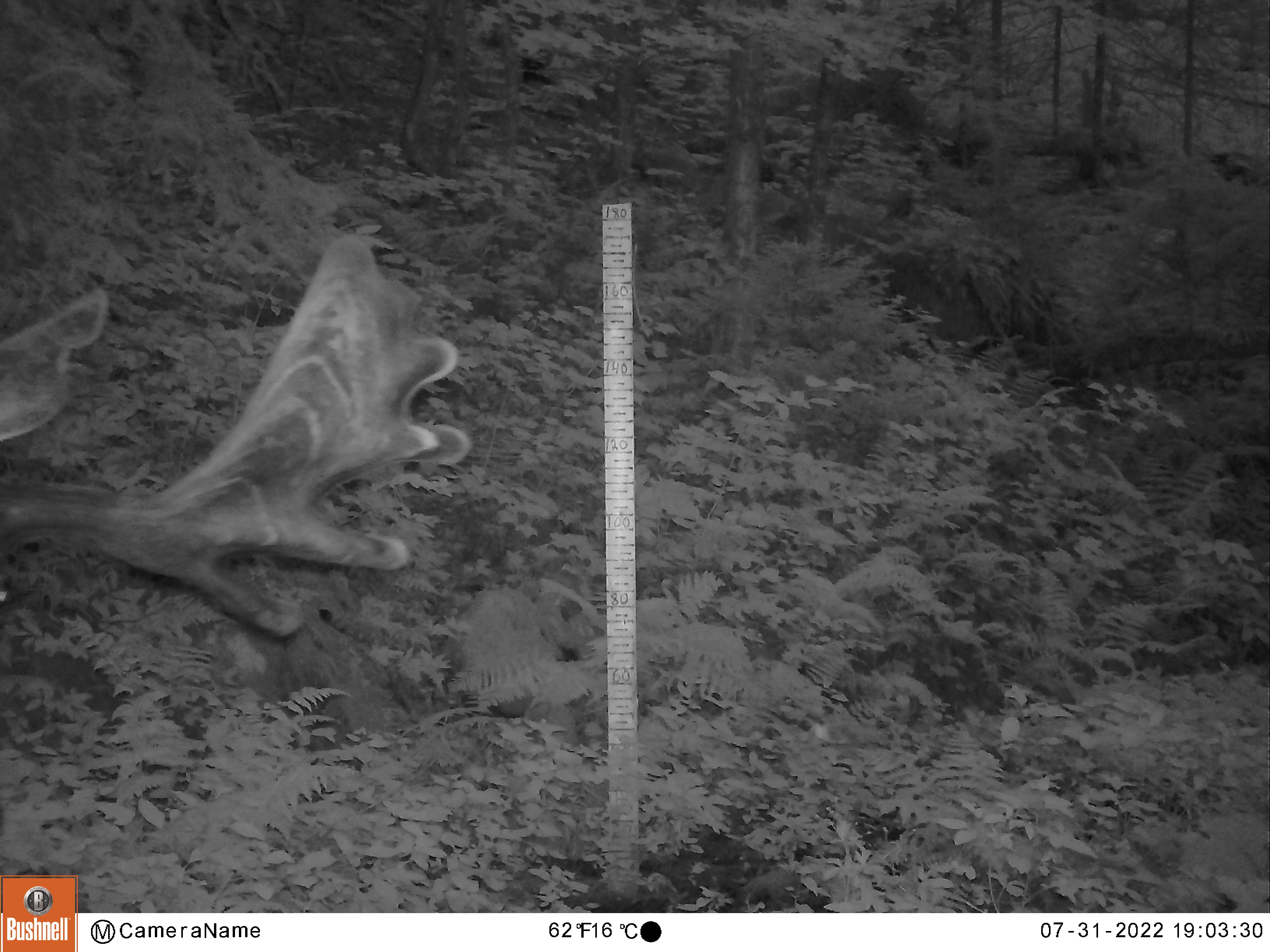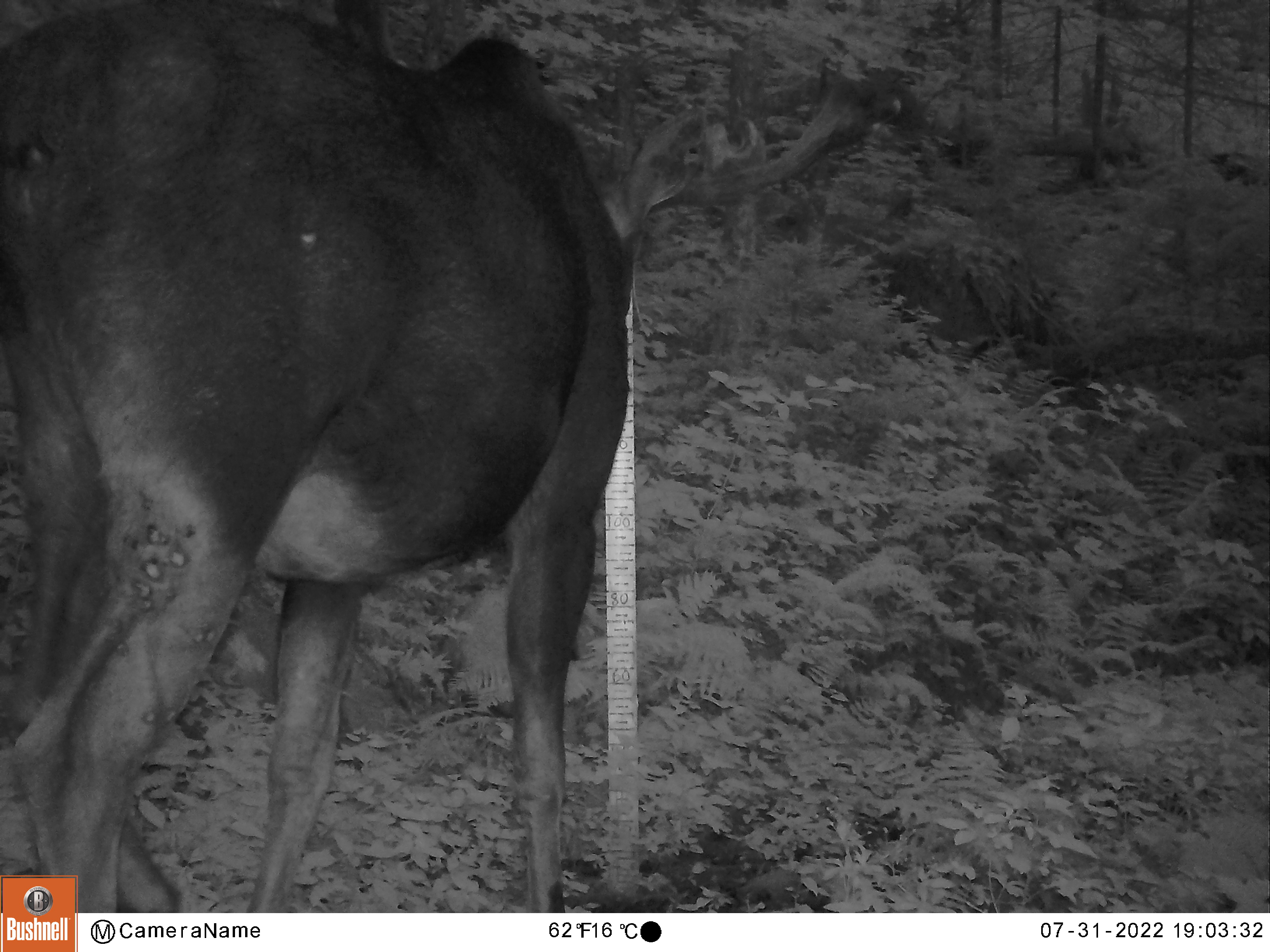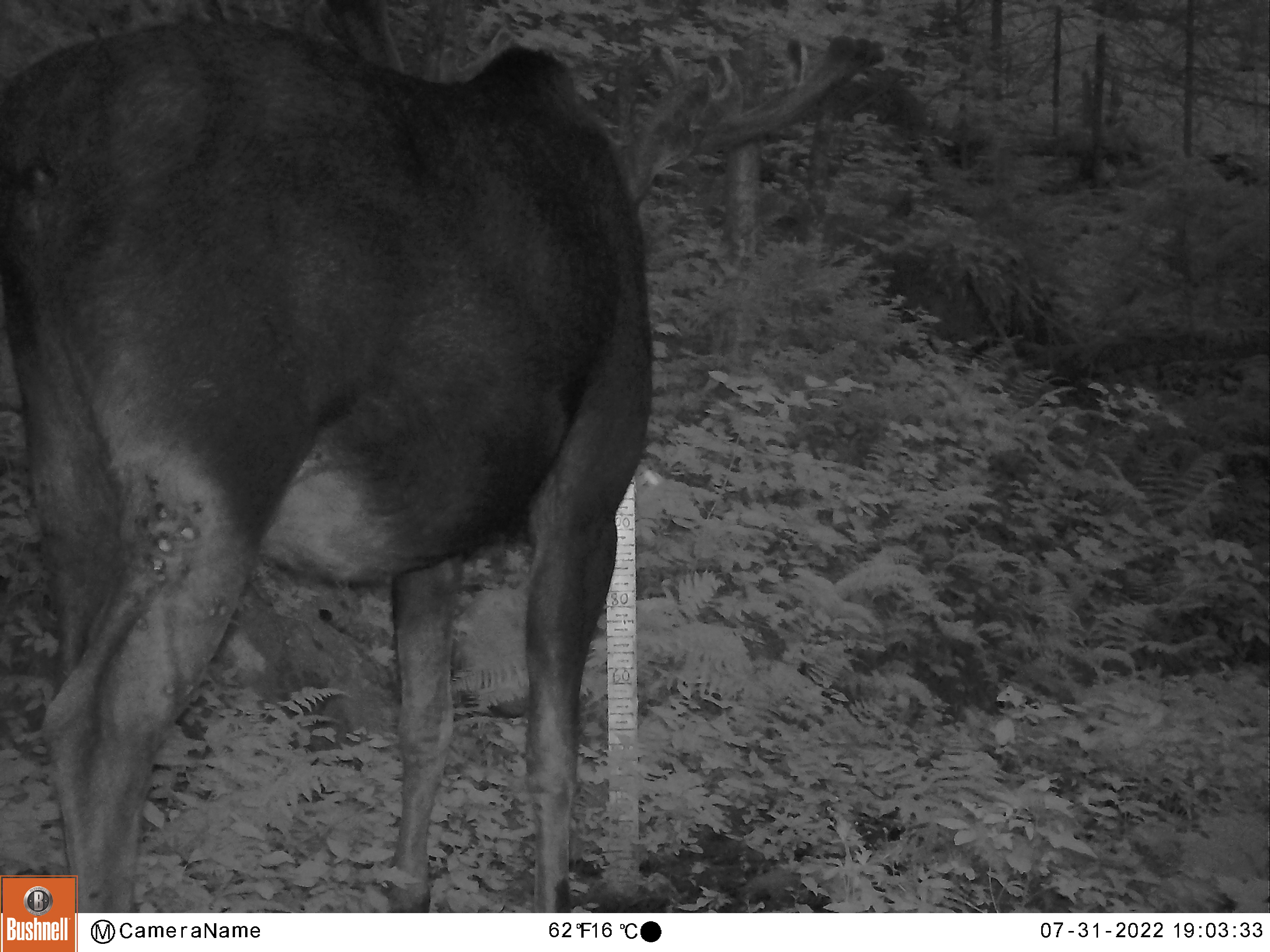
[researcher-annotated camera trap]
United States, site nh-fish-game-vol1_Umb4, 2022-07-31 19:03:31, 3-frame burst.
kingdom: Animalia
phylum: Chordata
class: Mammalia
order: Artiodactyla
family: Cervidae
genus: Alces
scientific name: Alces alces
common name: moose